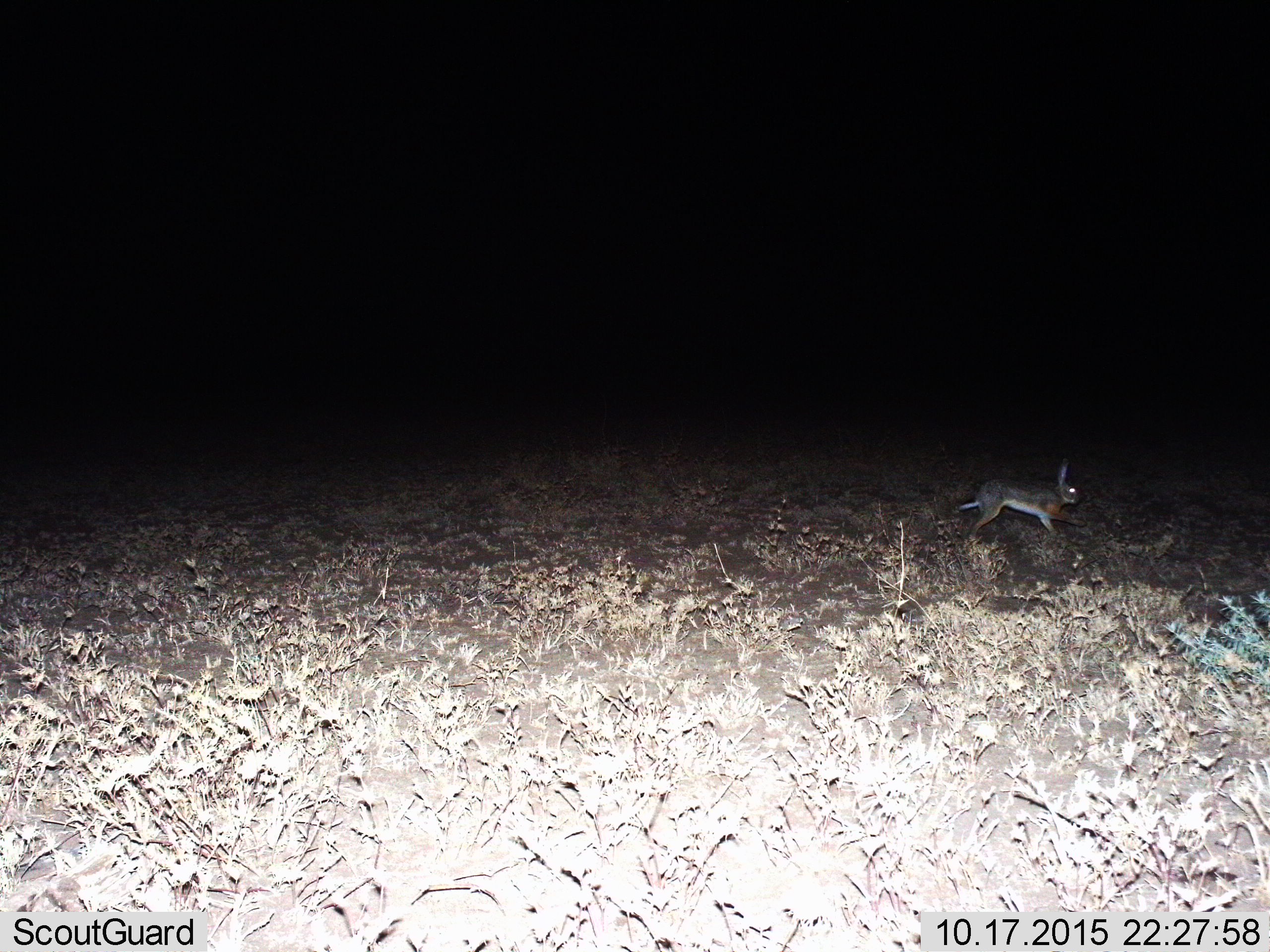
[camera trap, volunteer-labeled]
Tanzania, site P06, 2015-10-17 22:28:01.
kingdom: Animalia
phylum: Chordata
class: Mammalia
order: Lagomorpha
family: Leporidae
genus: Lepus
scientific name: Lepus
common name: hare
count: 1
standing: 0%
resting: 0%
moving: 100%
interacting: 0%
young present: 0%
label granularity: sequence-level